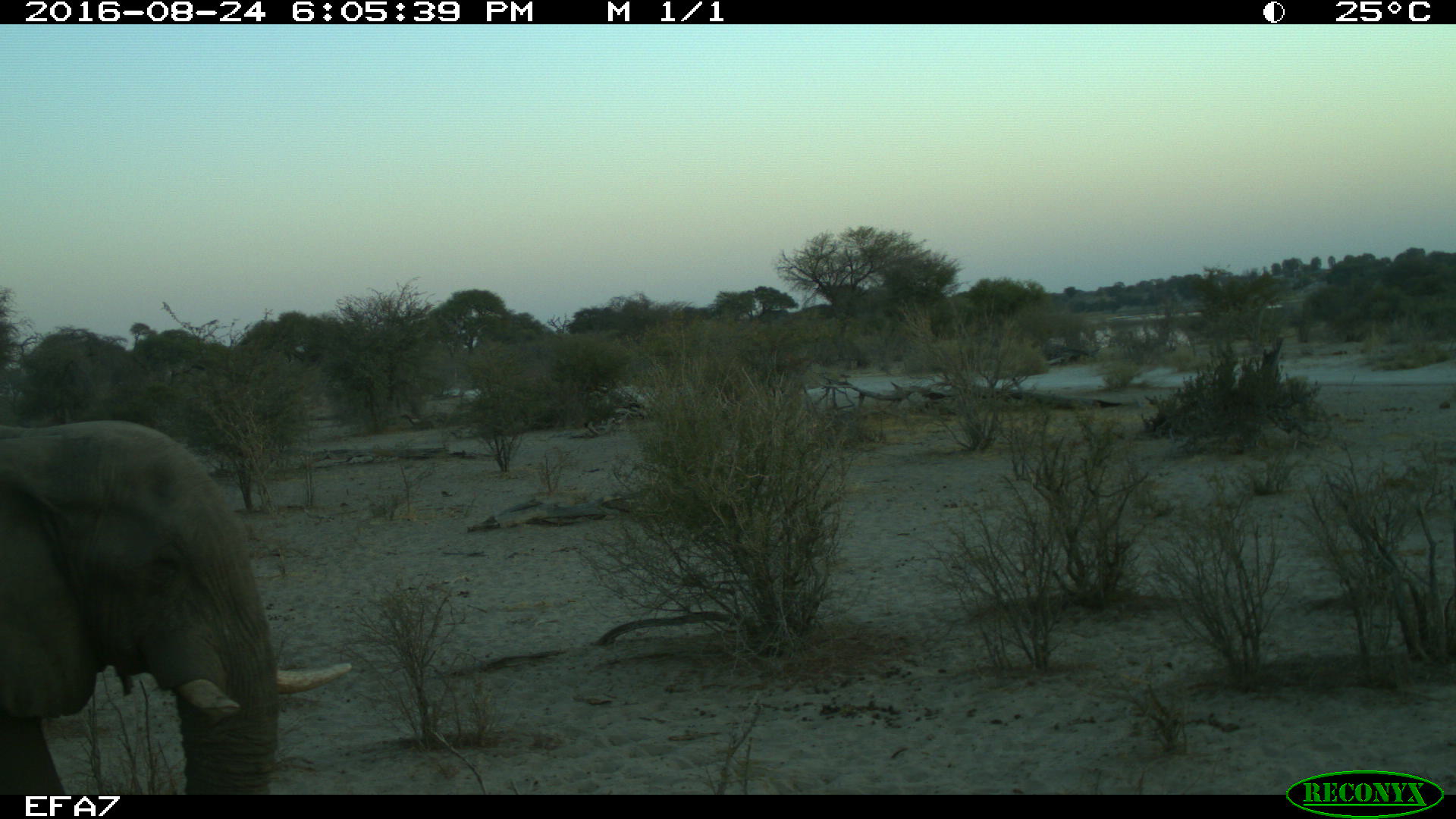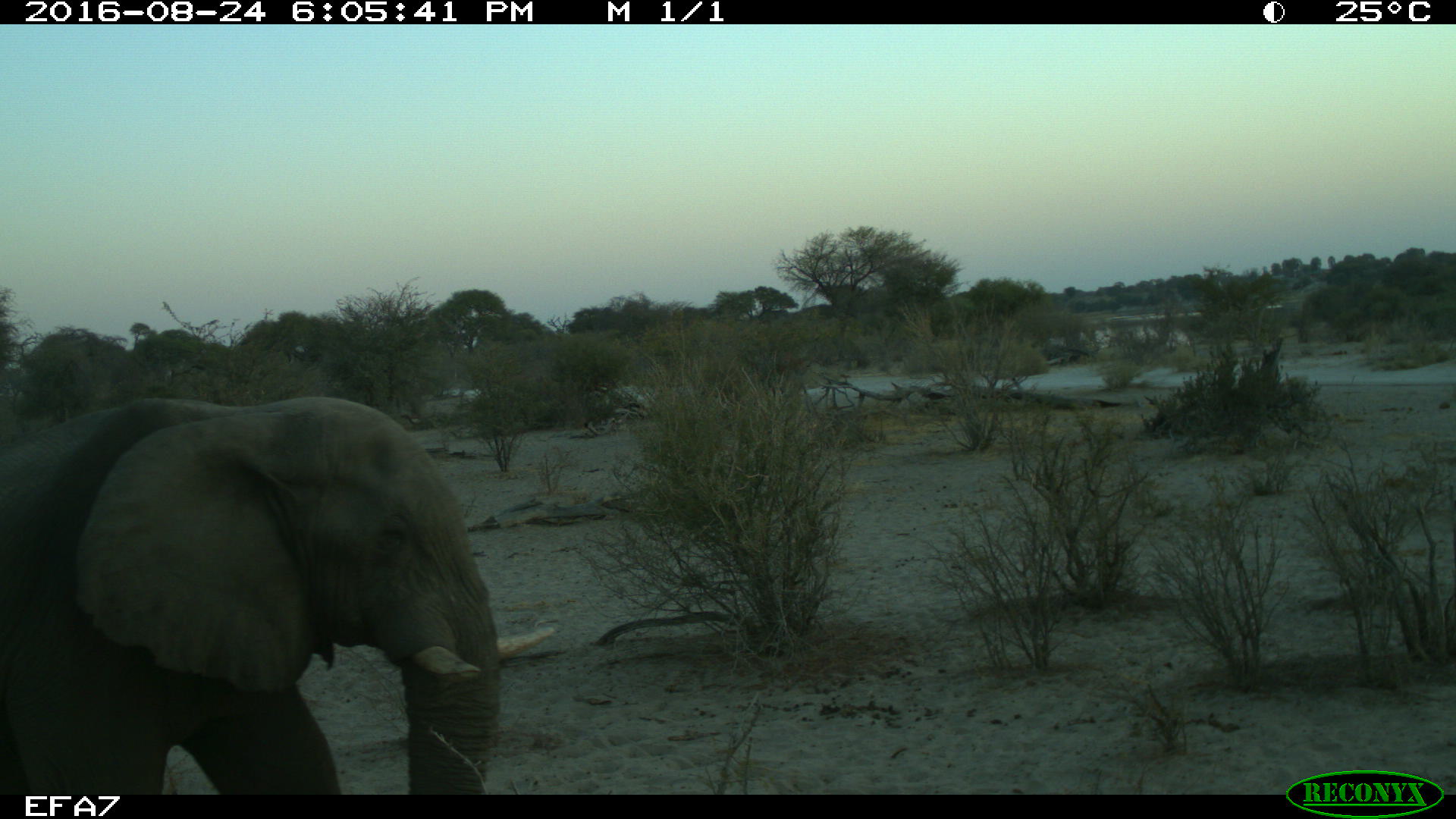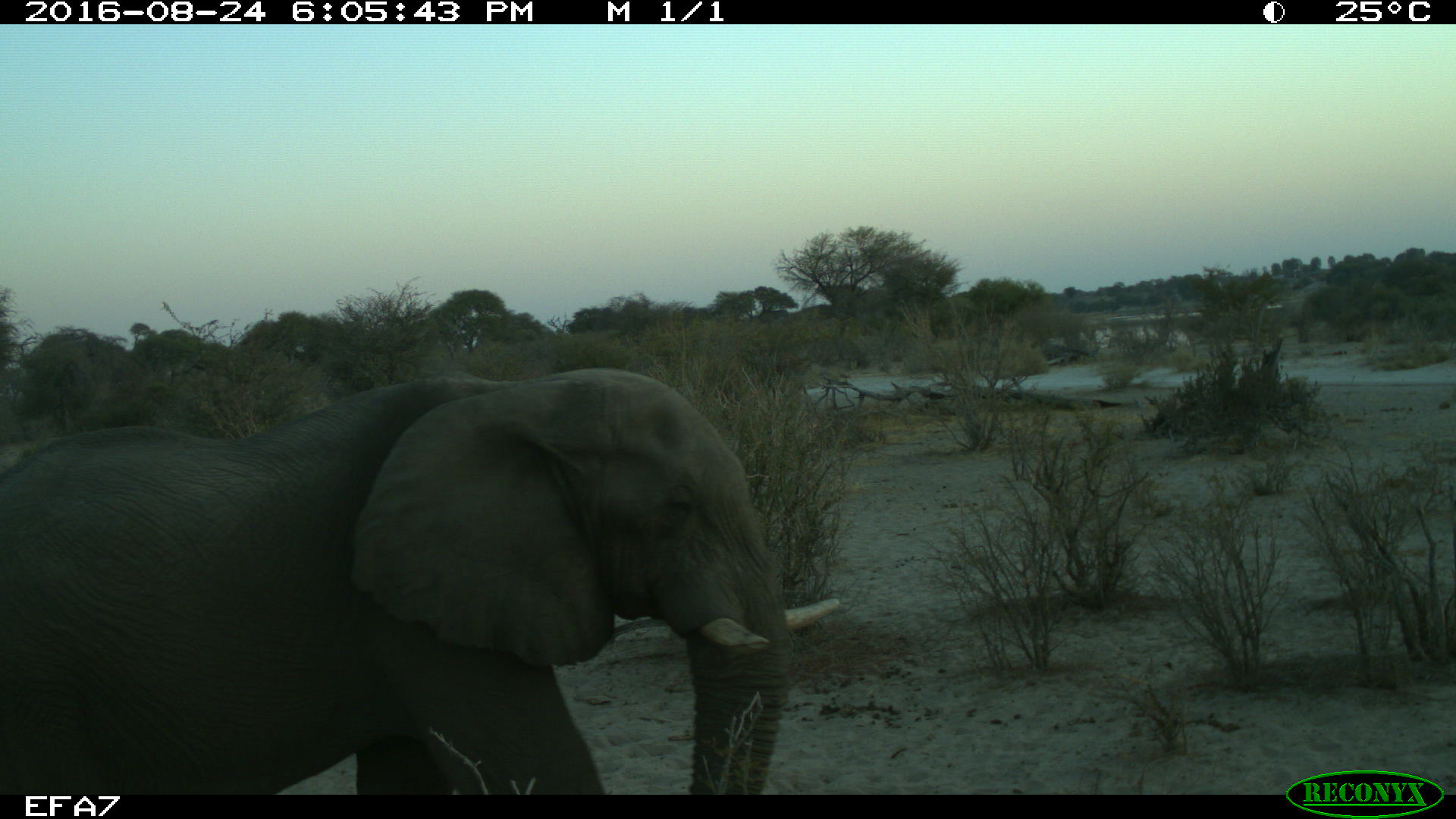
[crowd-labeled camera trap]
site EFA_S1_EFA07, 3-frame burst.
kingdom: Animalia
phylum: Chordata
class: Mammalia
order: Proboscidea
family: Elephantidae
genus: Loxodonta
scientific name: Loxodonta africana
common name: african bush elephant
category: elephant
Elephant (african bush elephant) (Loxodonta africana), count 1. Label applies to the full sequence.